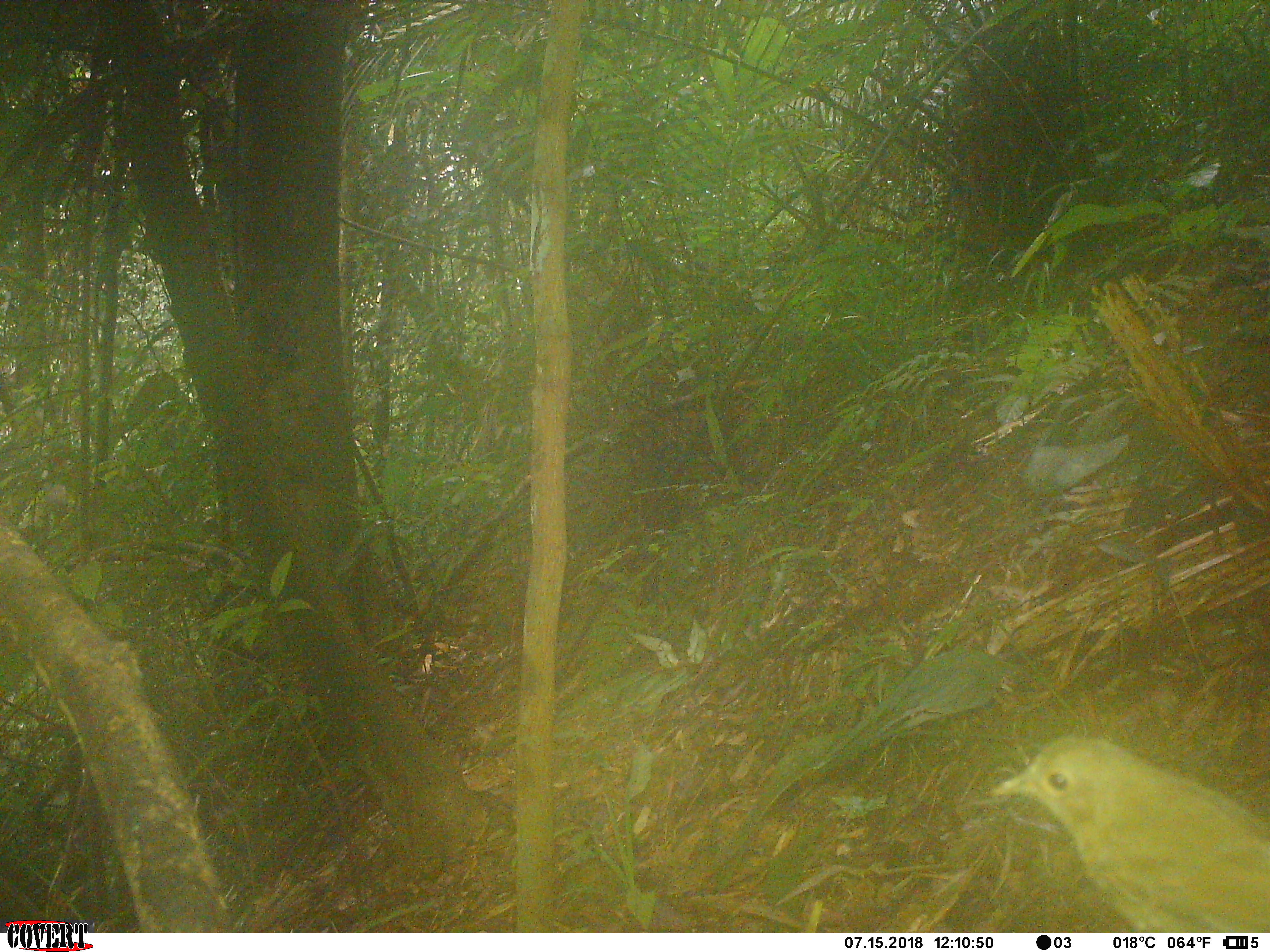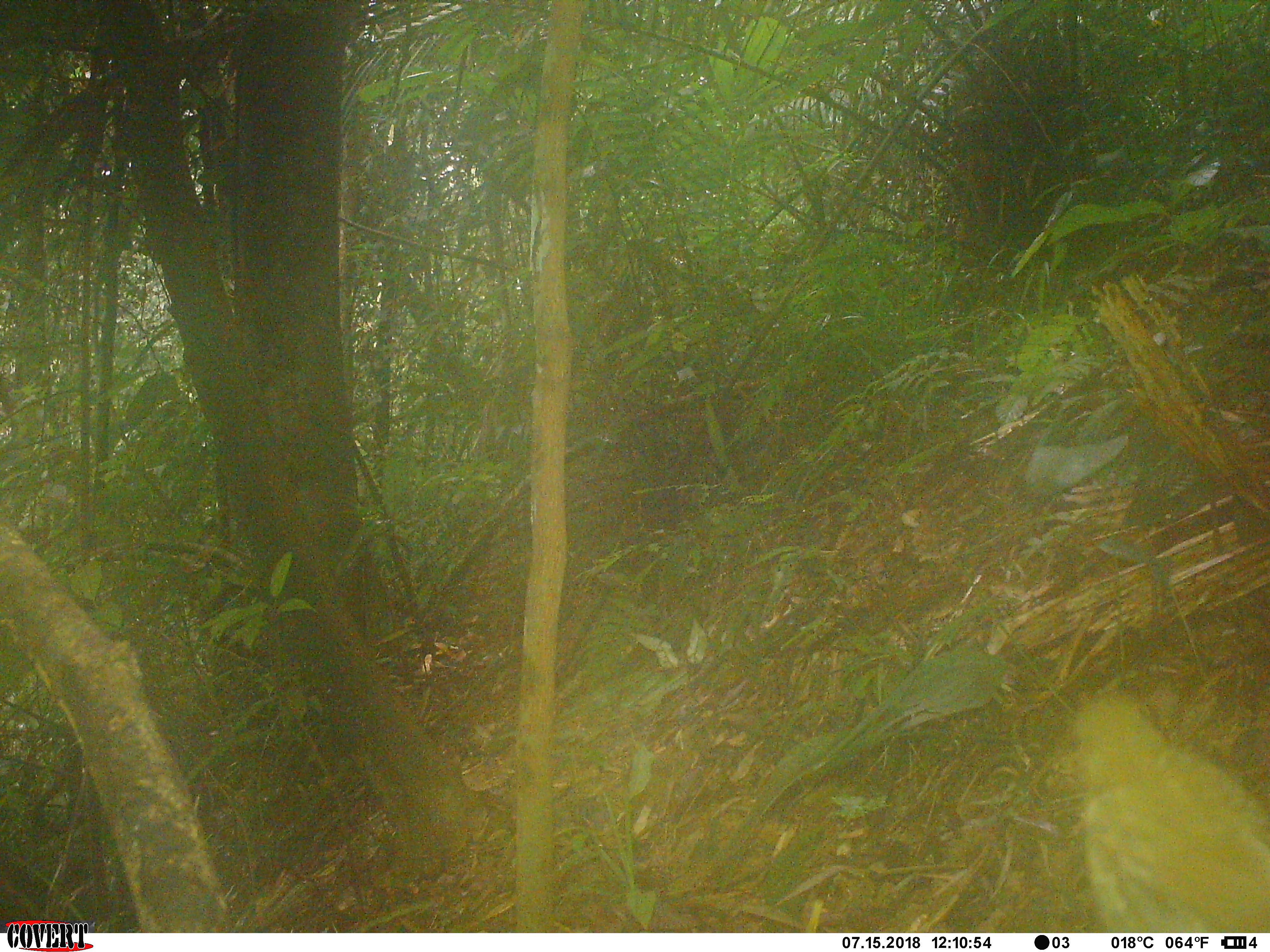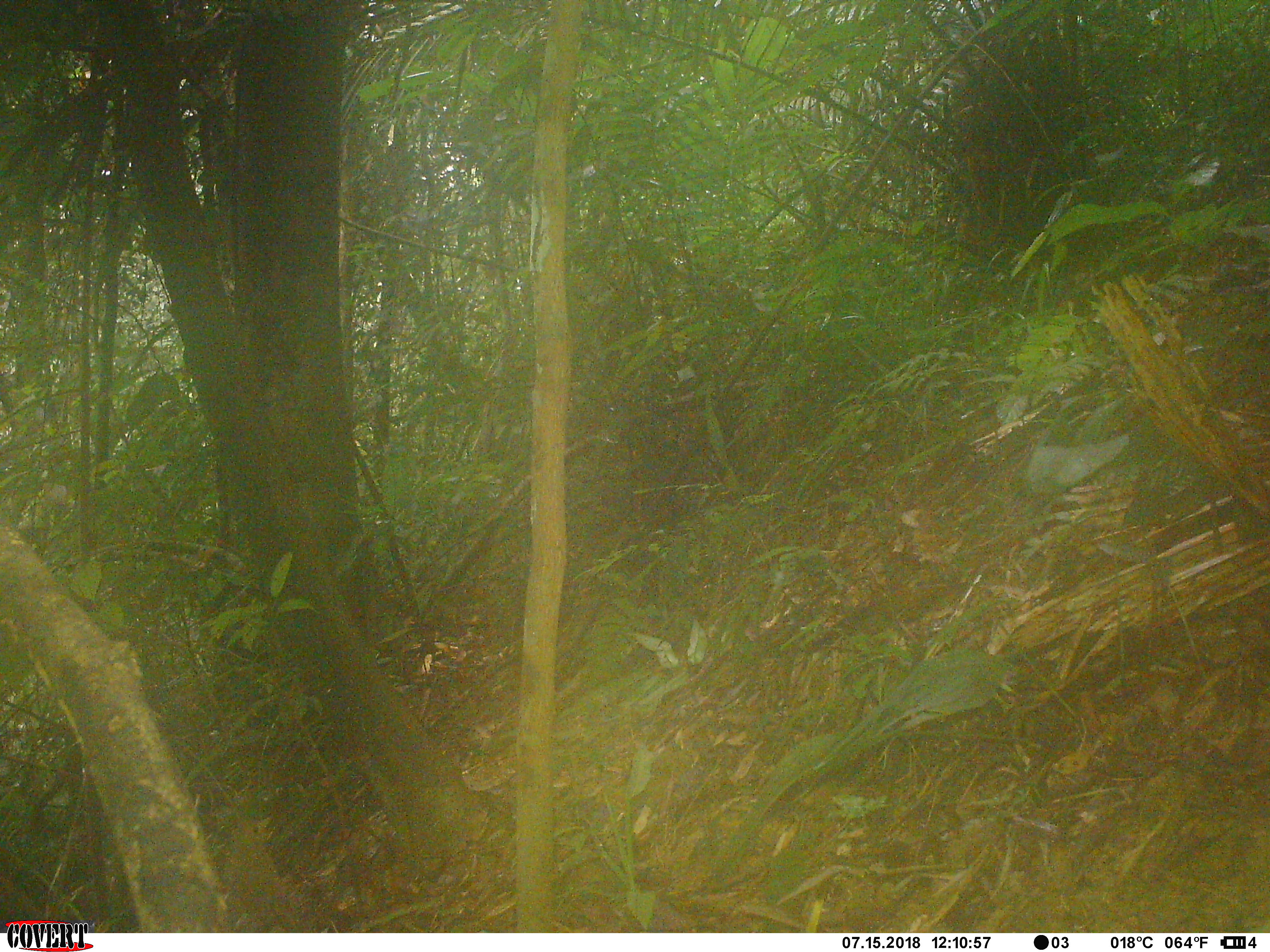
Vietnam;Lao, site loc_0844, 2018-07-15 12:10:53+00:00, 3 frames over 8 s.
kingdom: Animalia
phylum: Chordata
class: Aves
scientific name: Aves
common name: bird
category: unidentified bird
Unidentified bird (bird) (Aves). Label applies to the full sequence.